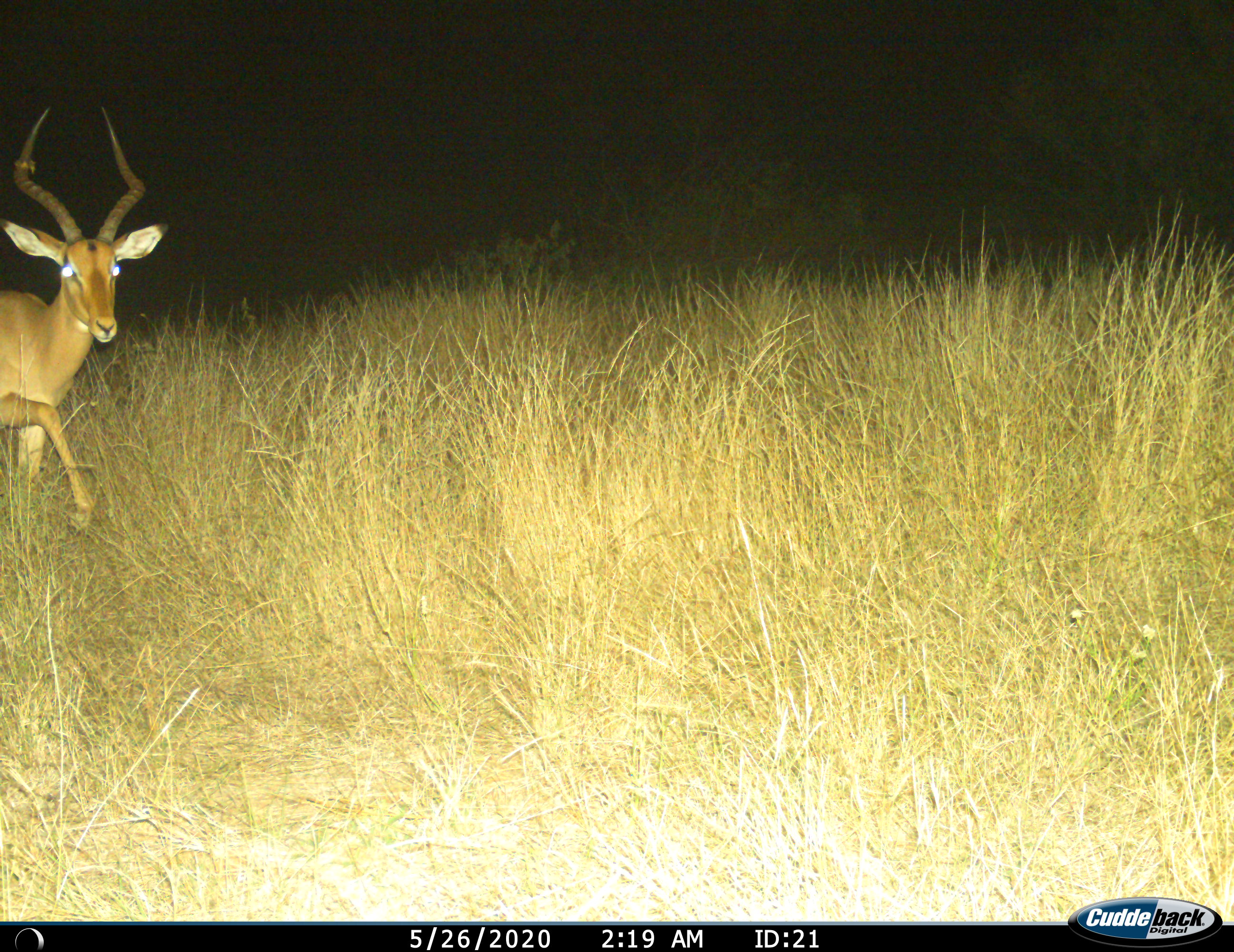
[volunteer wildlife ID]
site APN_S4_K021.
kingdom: Animalia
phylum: Chordata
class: Mammalia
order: Artiodactyla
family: Bovidae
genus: Aepyceros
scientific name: Aepyceros melampus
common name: impala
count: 1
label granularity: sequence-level